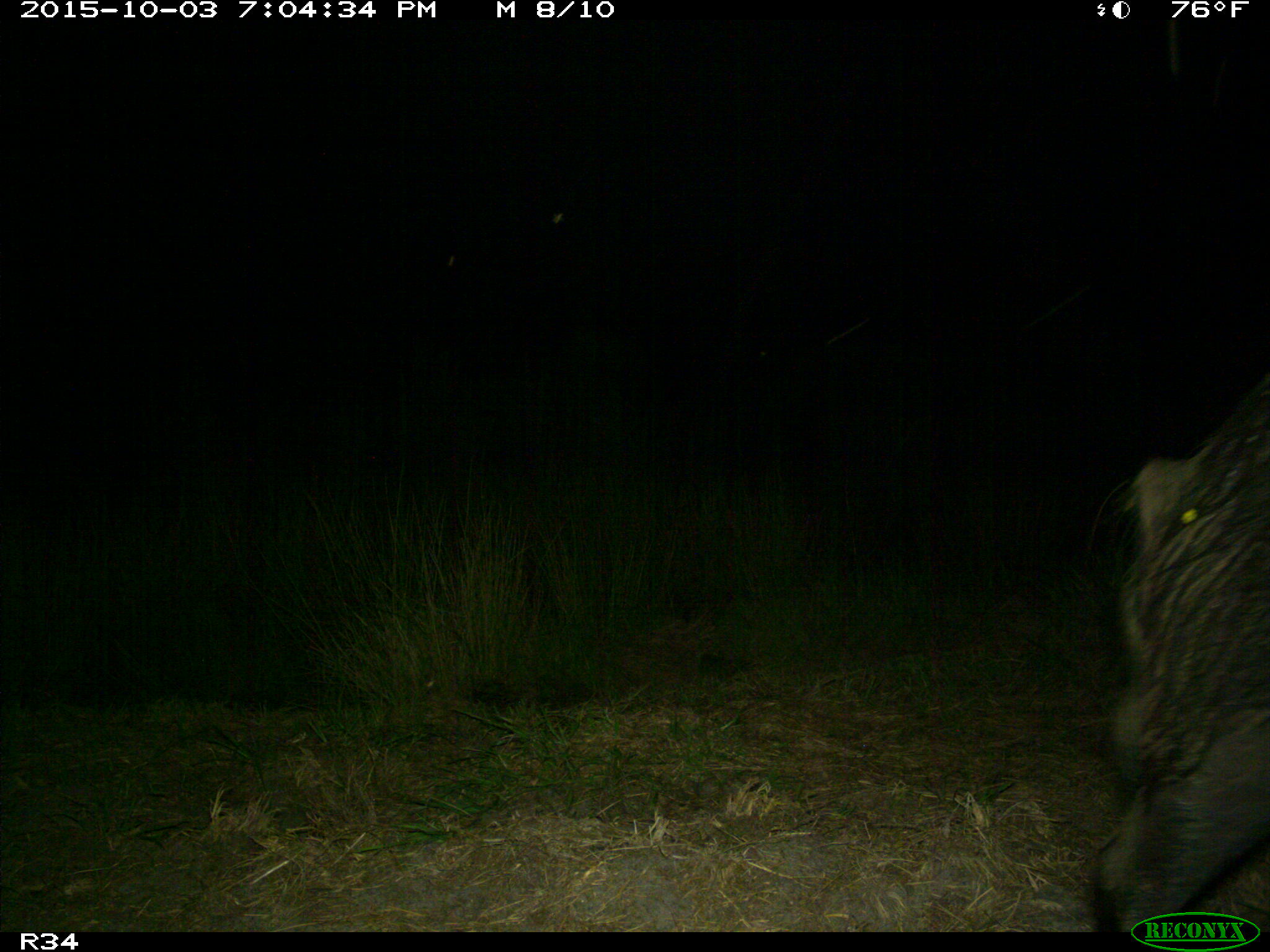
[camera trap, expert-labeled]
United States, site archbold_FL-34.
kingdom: Animalia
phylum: Chordata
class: Mammalia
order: Artiodactyla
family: Suidae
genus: Sus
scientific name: Sus scrofa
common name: wild boar